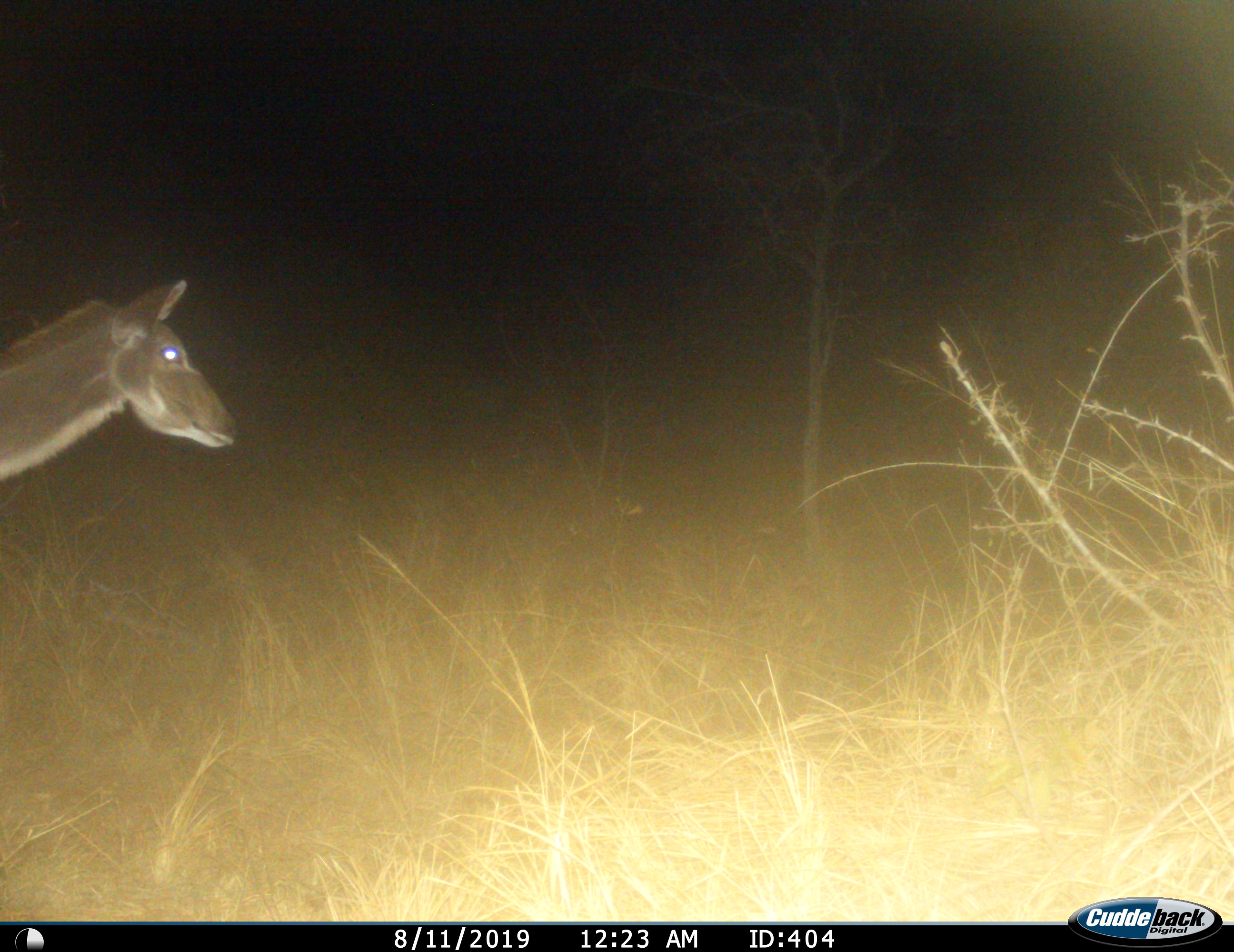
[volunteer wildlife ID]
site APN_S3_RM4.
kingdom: Animalia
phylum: Chordata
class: Mammalia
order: Artiodactyla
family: Bovidae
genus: Tragelaphus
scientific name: Tragelaphus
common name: kudu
Kudu (Tragelaphus), count 1. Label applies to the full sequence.